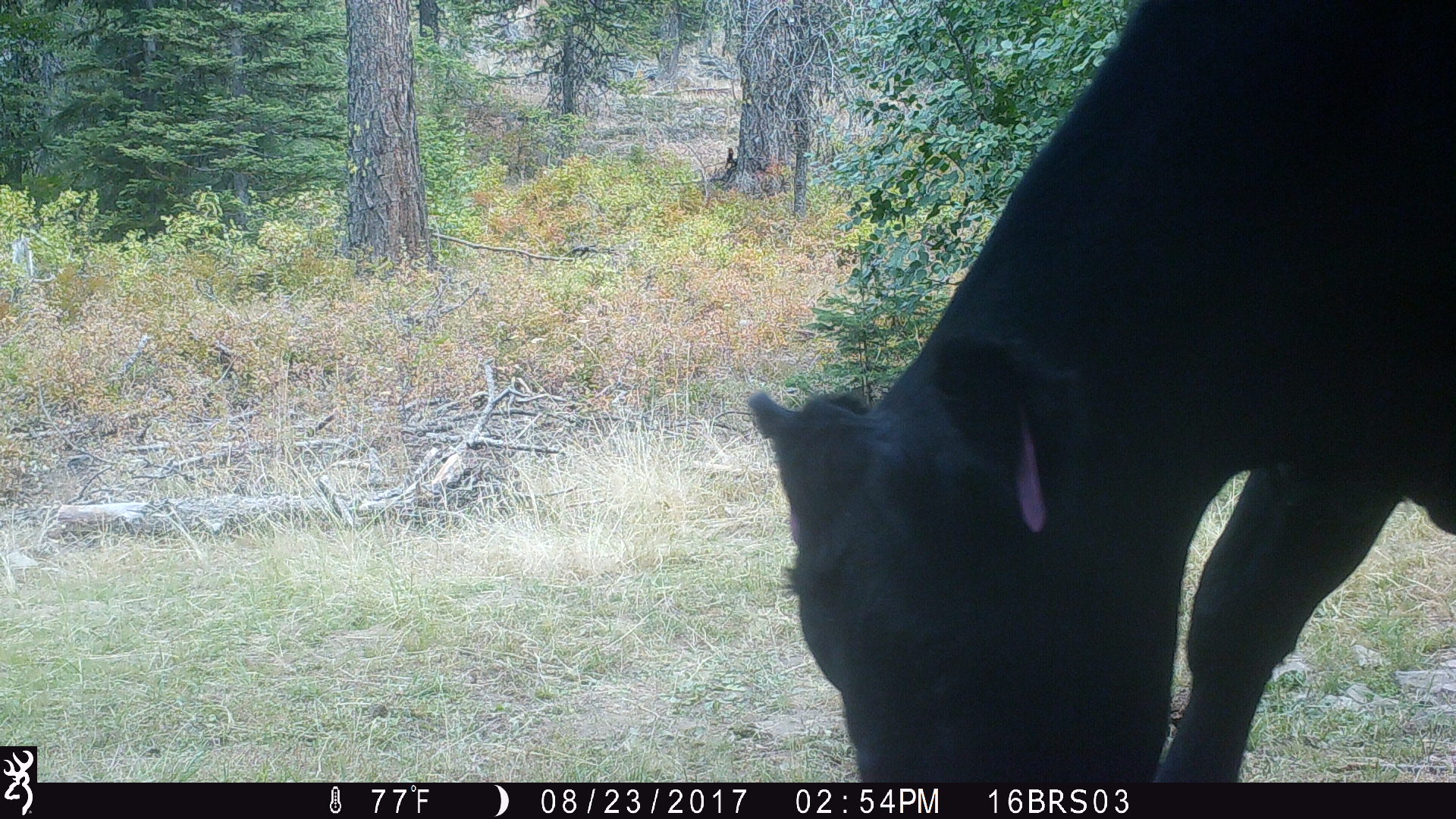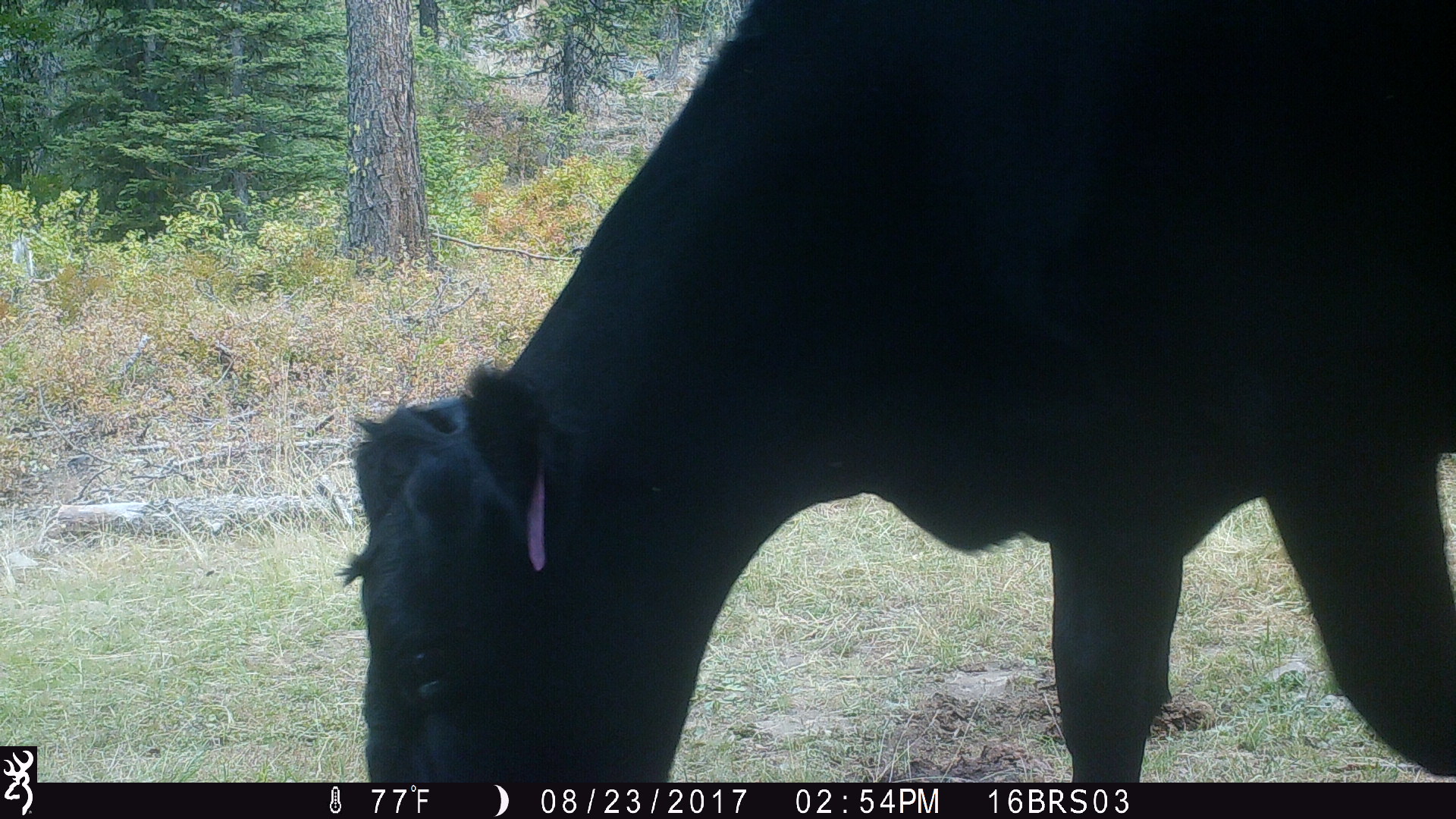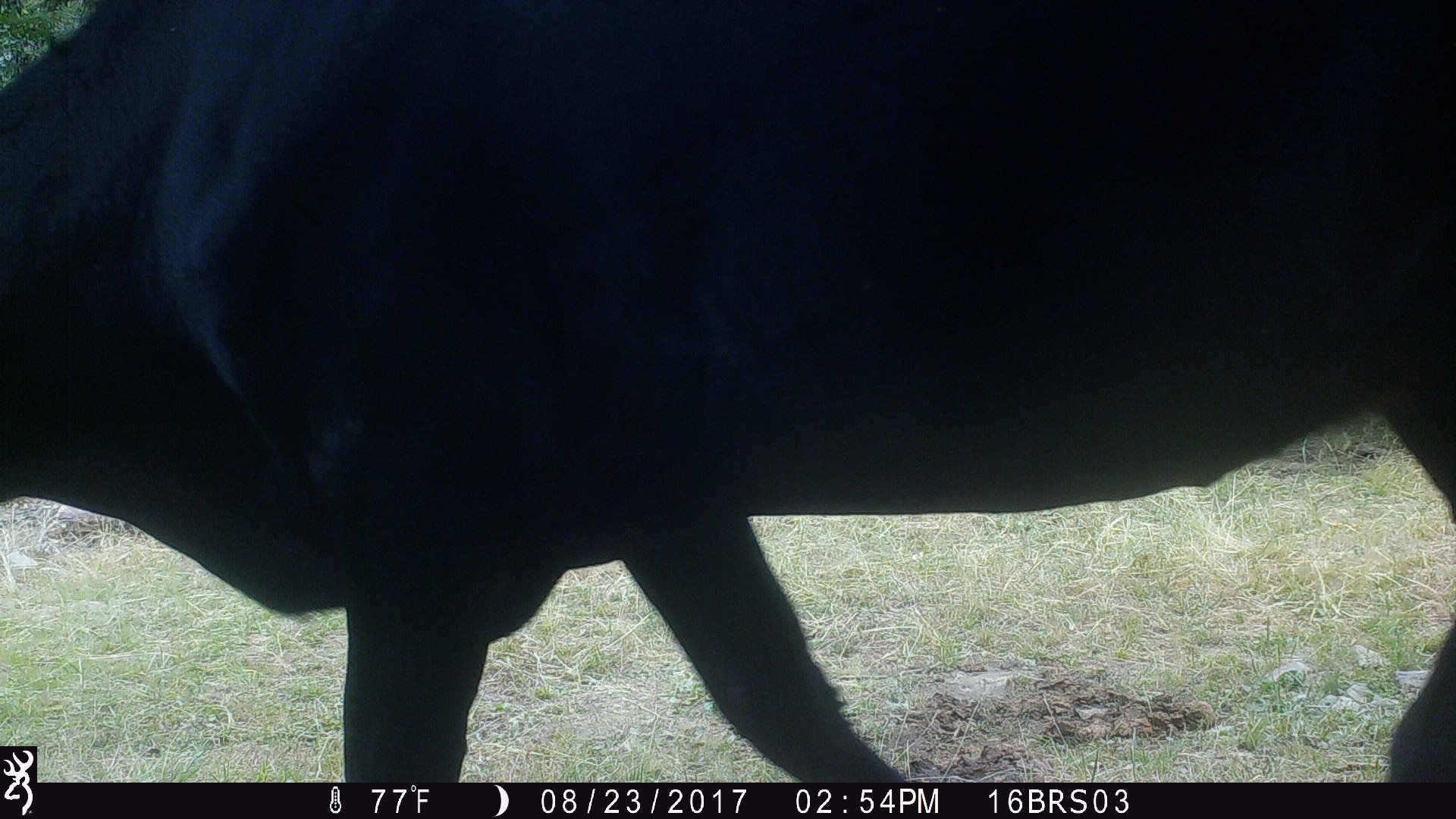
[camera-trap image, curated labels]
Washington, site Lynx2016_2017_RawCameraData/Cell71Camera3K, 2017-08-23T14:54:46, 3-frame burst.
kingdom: Animalia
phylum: Chordata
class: Mammalia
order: Artiodactyla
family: Bovidae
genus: Bos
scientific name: Bos taurus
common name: domestic cattle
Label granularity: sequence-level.